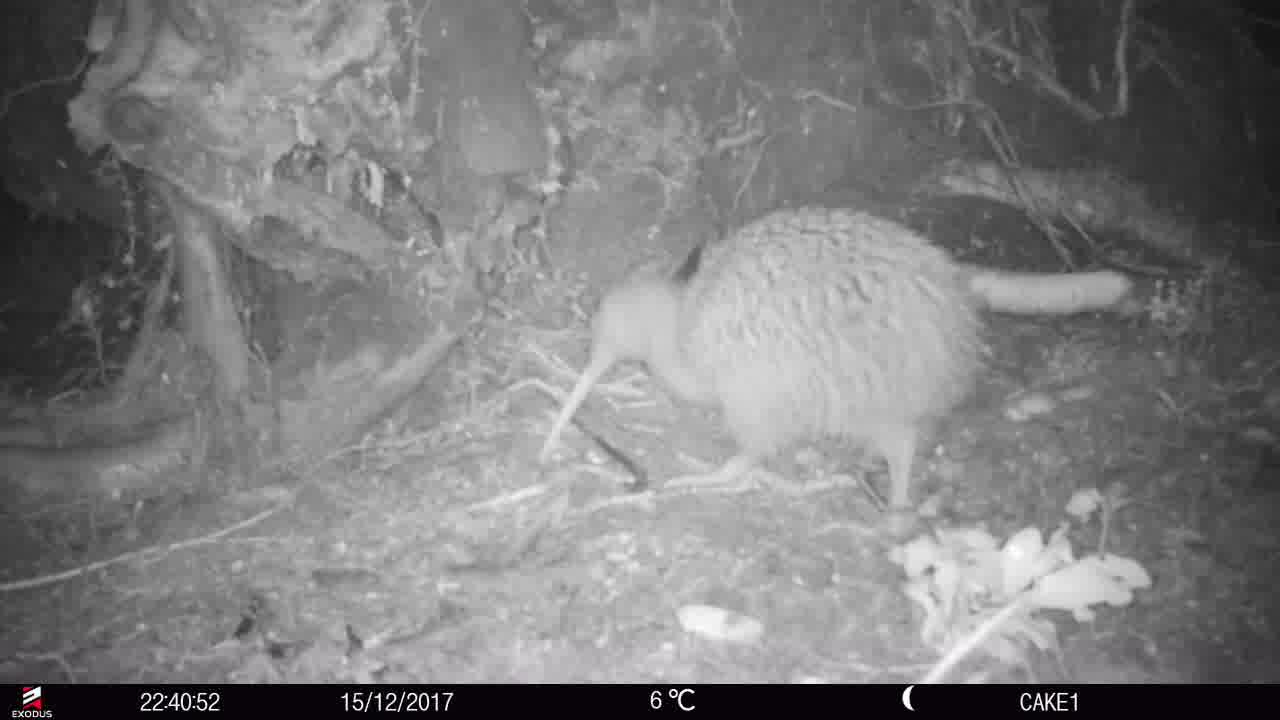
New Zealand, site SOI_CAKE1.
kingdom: Animalia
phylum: Chordata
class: Aves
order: Apterygiformes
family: Apterygidae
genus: Apteryx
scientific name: Apteryx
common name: kiwi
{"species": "kiwi (Apteryx)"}